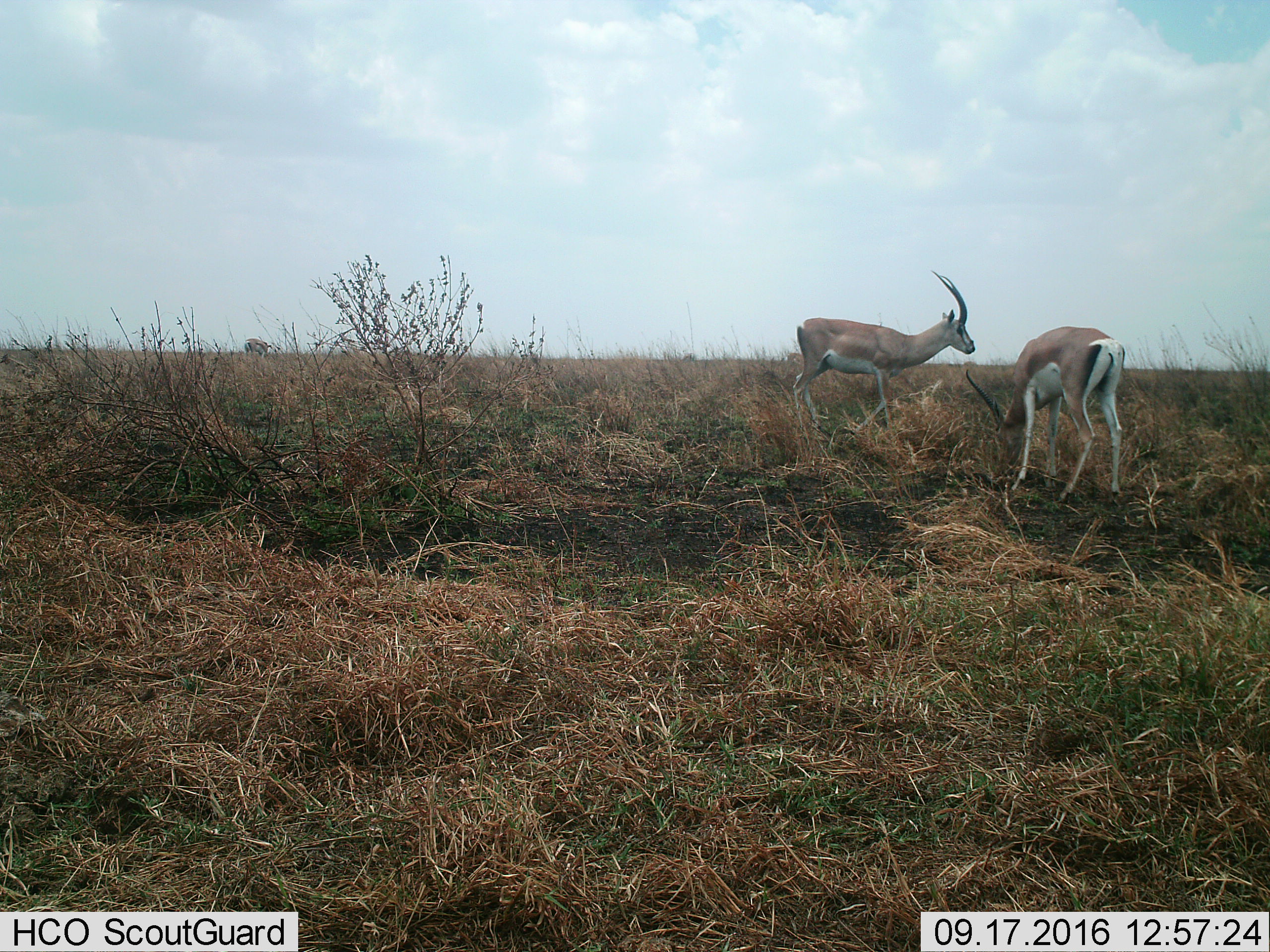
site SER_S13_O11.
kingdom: Animalia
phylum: Chordata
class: Mammalia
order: Artiodactyla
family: Bovidae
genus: Nanger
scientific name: Nanger granti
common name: grant's gazelle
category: gazellegrants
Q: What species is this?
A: Gazellegrants (grant's gazelle) (Nanger granti).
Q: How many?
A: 2.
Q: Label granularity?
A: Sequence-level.